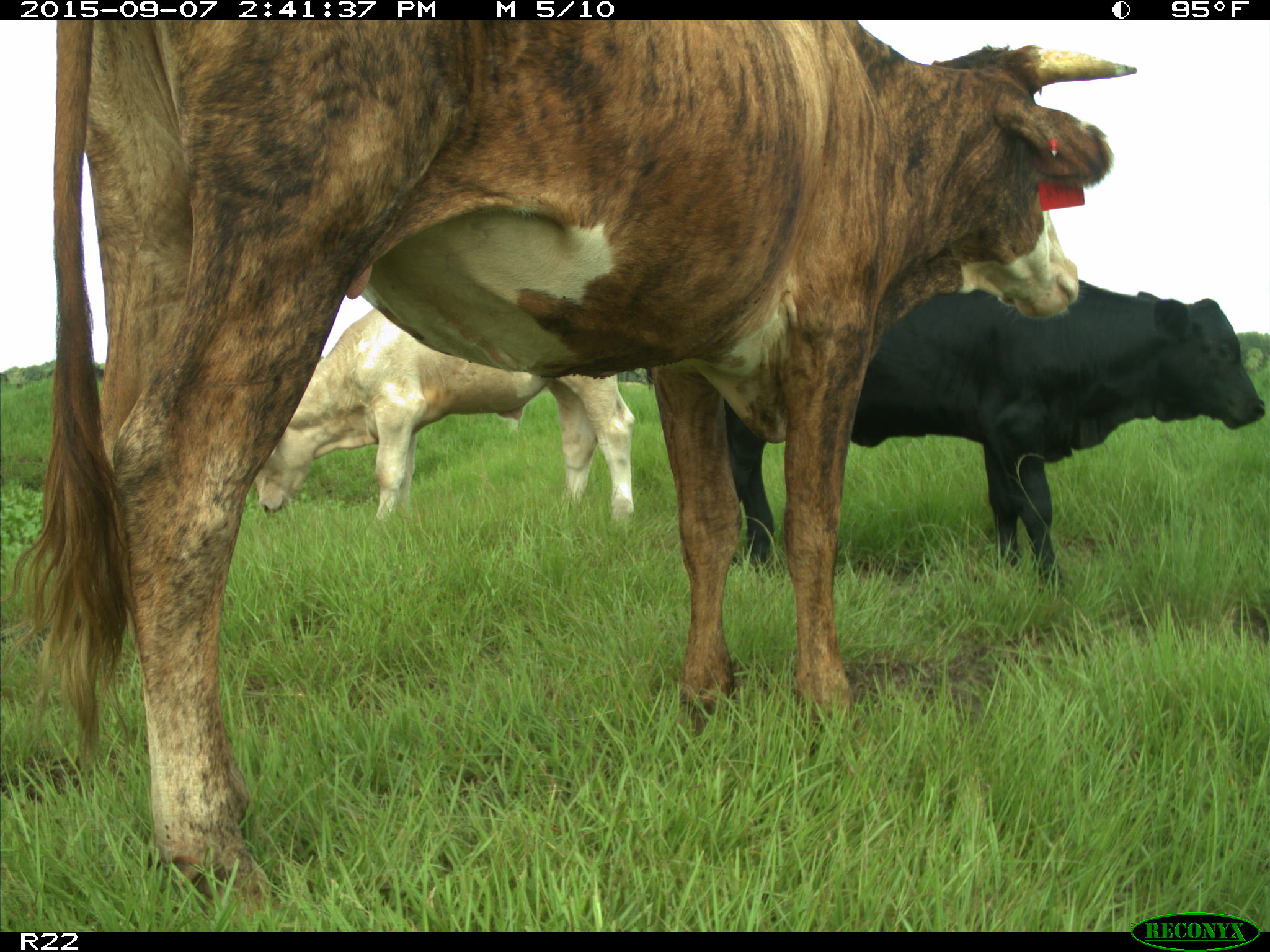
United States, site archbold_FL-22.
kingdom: Animalia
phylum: Chordata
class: Mammalia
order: Artiodactyla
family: Bovidae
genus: Bos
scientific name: Bos taurus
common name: domestic cow